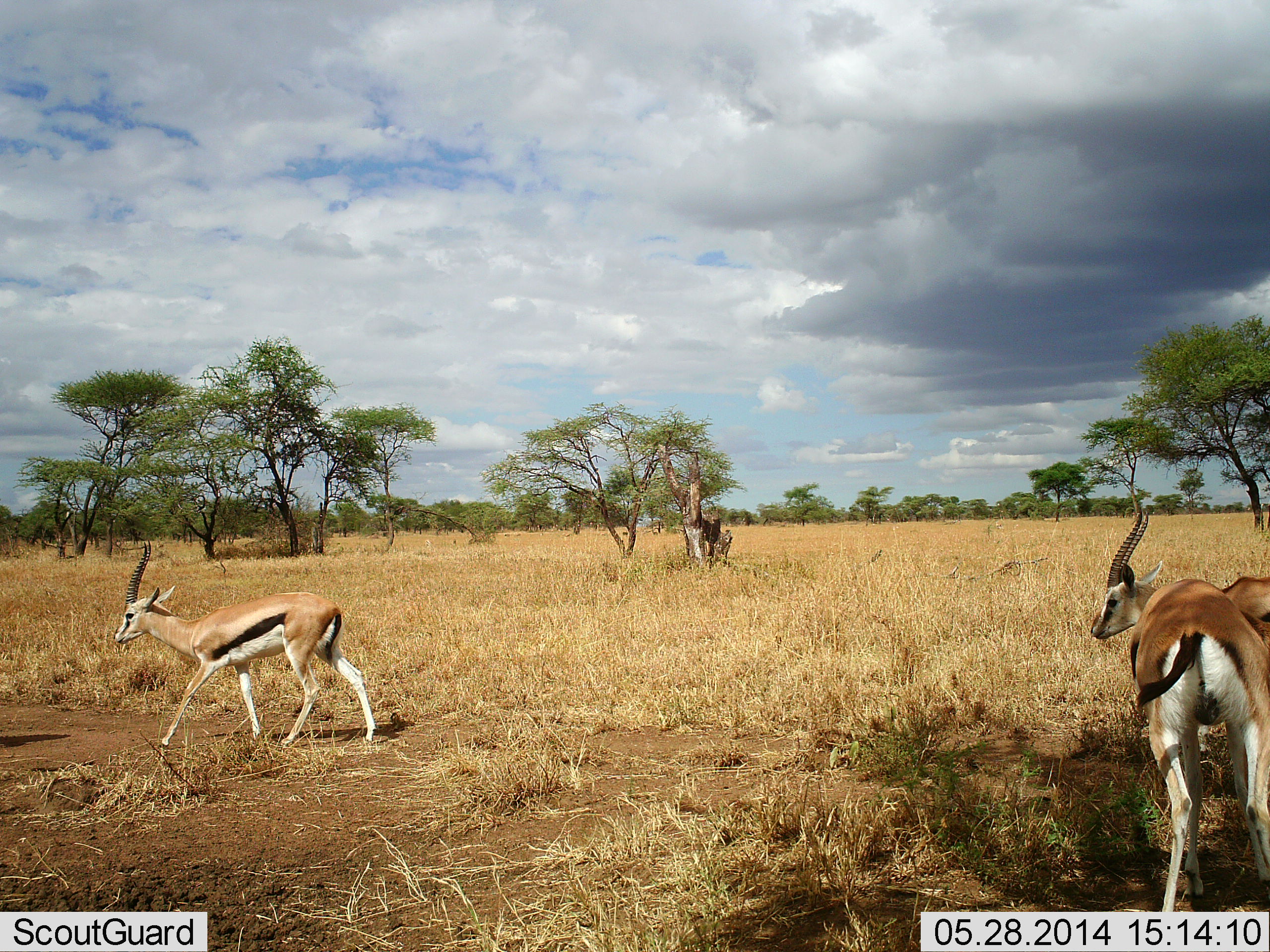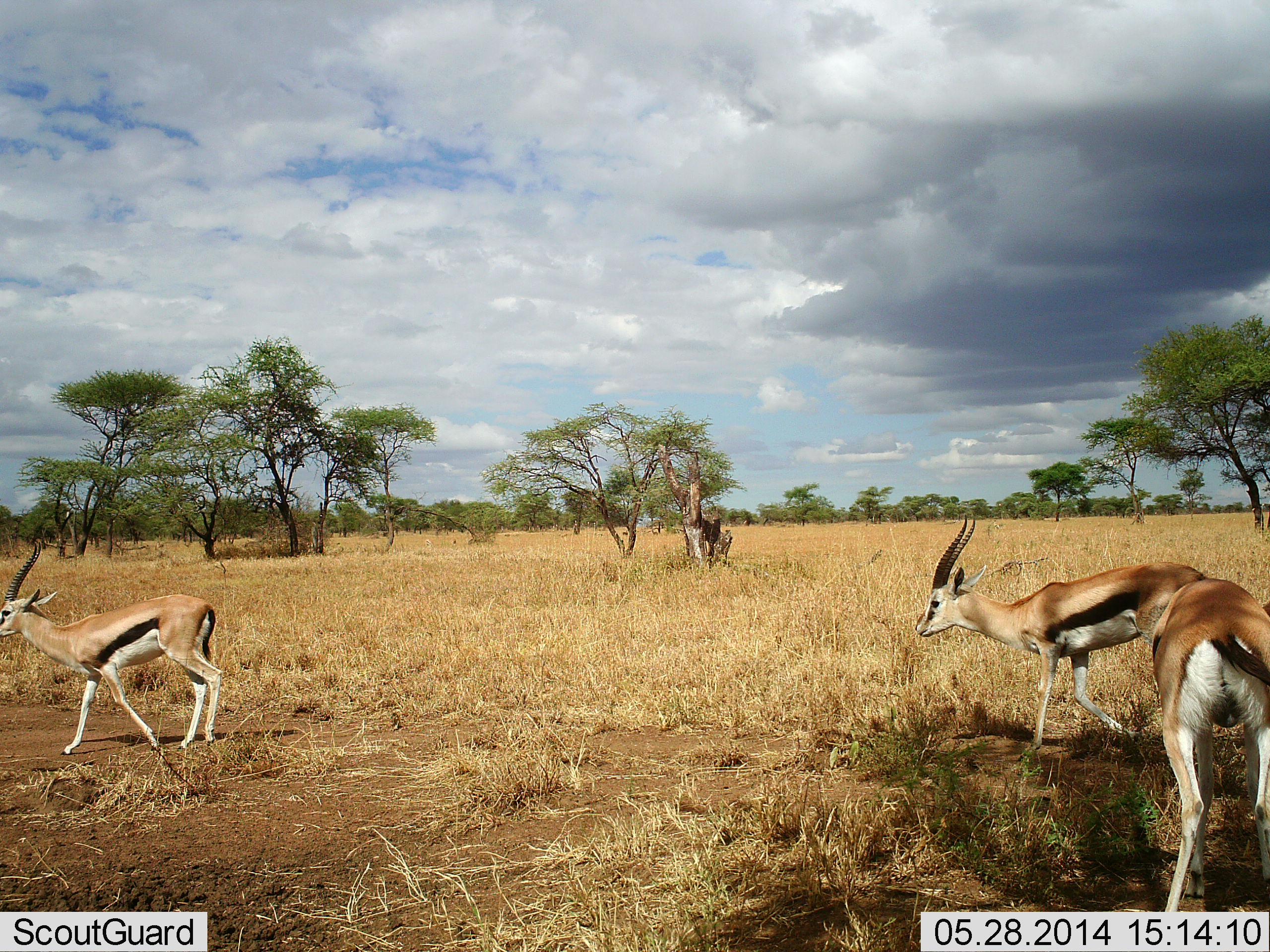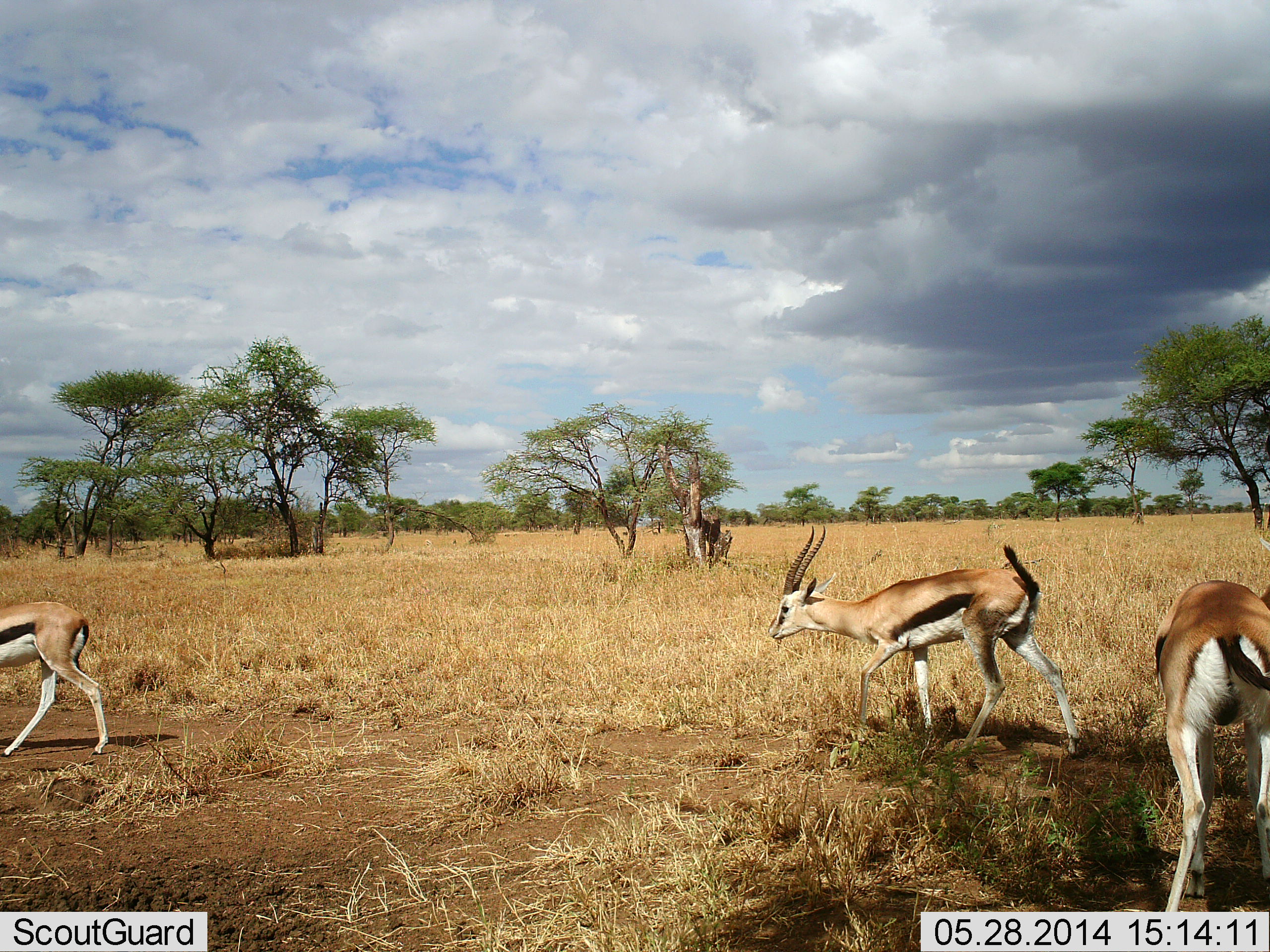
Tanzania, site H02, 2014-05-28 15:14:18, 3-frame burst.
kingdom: Animalia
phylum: Chordata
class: Mammalia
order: Artiodactyla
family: Bovidae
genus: Eudorcas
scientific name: Eudorcas thomsonii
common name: thomson's gazelle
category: gazellethomsons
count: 3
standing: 36%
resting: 0%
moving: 100%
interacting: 0%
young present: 9%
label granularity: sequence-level